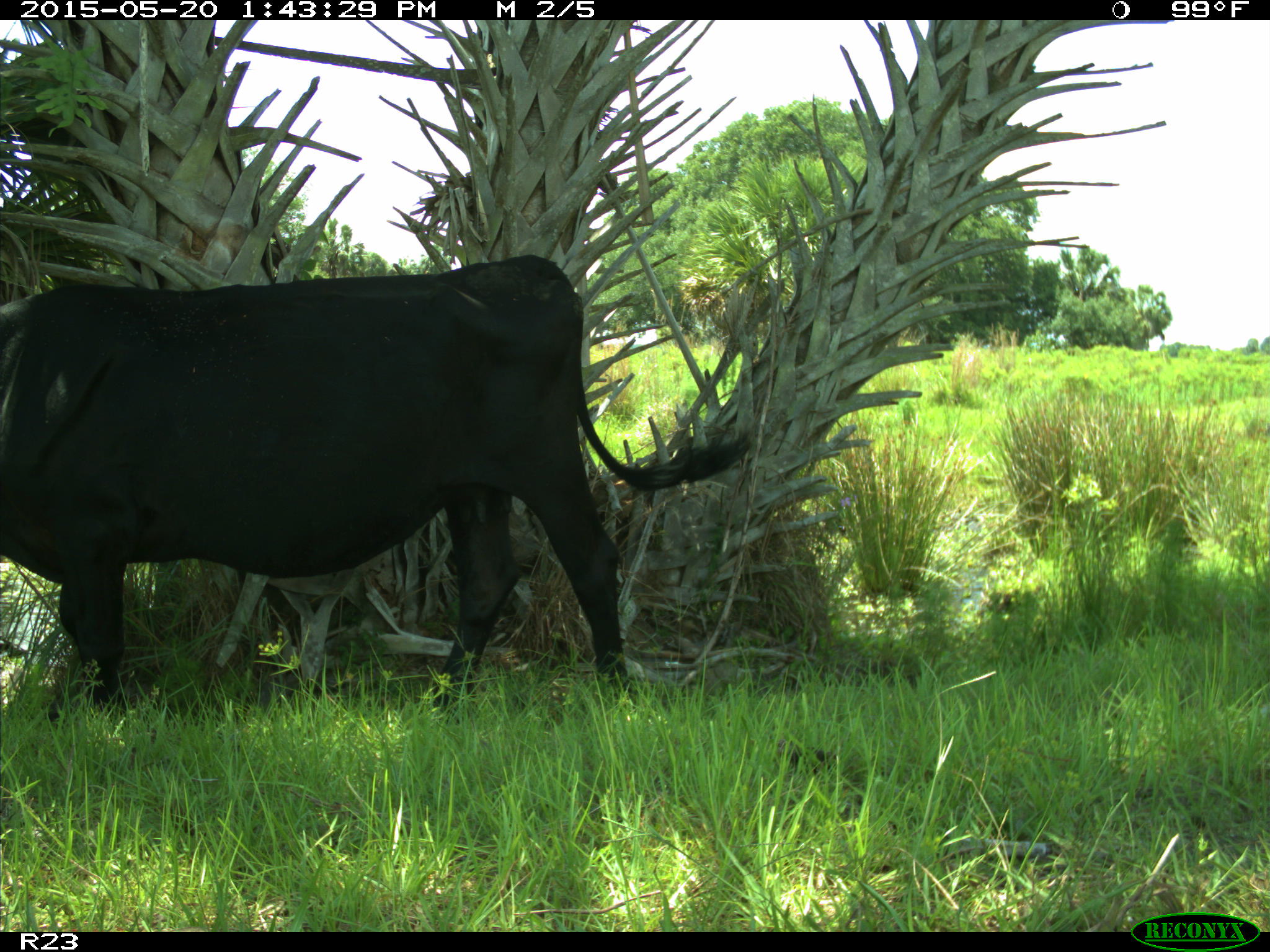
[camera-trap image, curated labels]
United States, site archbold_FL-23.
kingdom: Animalia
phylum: Chordata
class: Mammalia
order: Artiodactyla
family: Bovidae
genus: Bos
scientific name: Bos taurus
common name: domestic cow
Bos taurus (domestic cow).